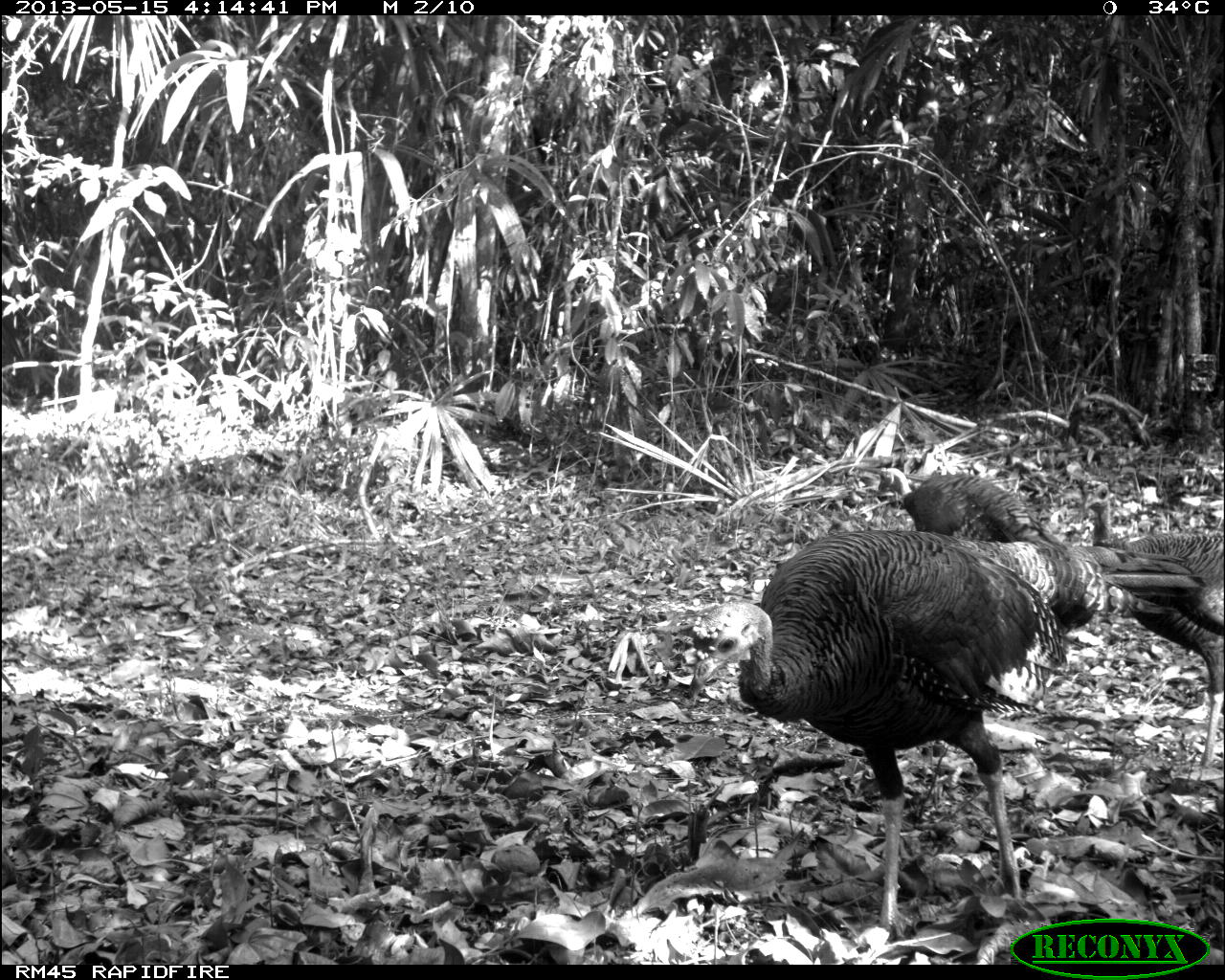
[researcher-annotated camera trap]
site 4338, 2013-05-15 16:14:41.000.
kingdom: Animalia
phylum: Chordata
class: Aves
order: Galliformes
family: Phasianidae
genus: Meleagris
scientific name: Meleagris ocellata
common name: ocellated turkey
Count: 4.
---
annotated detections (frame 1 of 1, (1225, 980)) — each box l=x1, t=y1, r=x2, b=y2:
meleagris ocellata: l=669, t=523, r=1200, b=936; l=1080, t=478, r=1223, b=770; l=876, t=463, r=1074, b=617